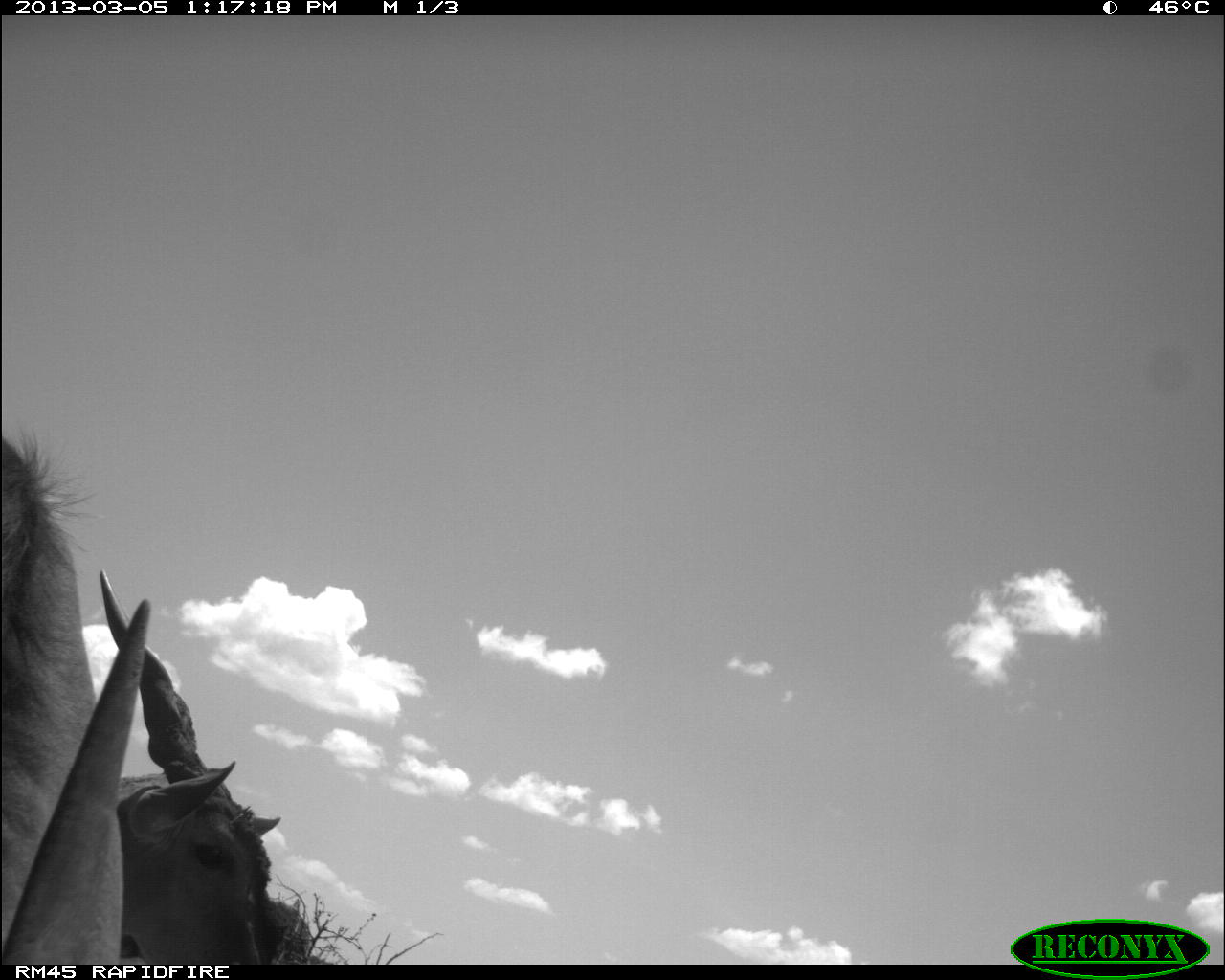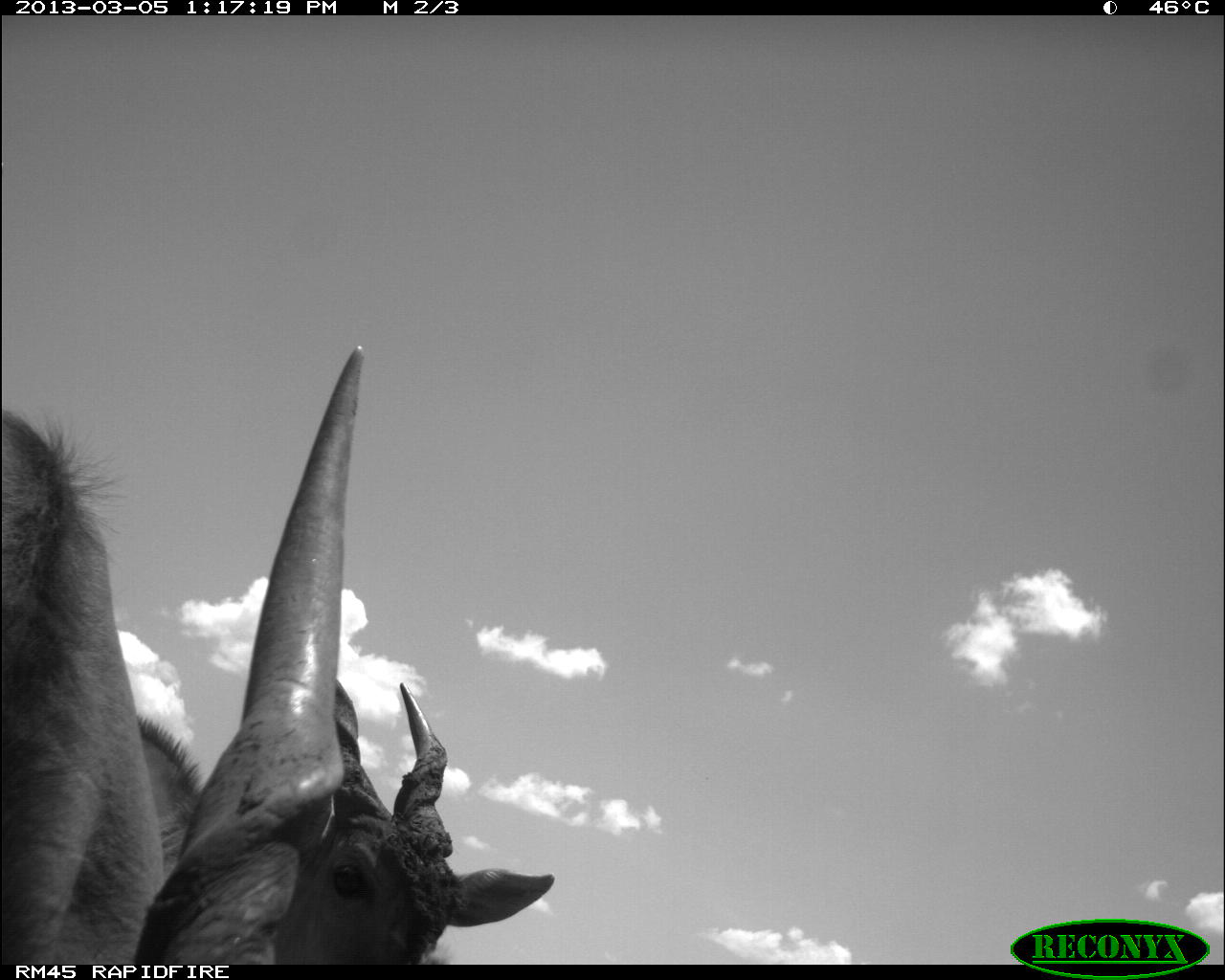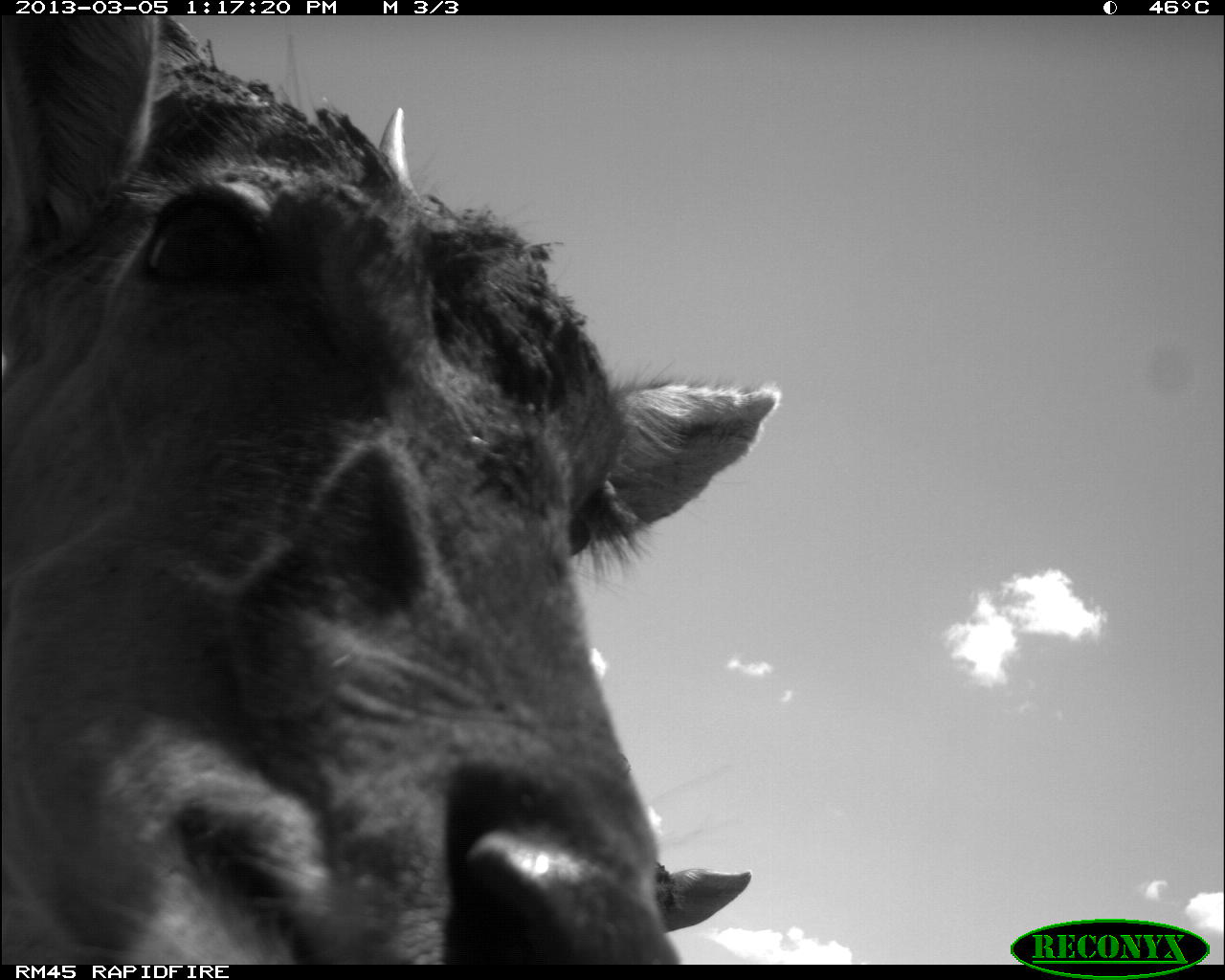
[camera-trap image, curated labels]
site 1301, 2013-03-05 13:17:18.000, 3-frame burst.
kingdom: Animalia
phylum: Chordata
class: Mammalia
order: Artiodactyla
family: Bovidae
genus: Tragelaphus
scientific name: Tragelaphus oryx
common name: eland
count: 2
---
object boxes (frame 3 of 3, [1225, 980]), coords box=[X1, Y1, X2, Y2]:
tragelaphus oryx: box=[0, 18, 784, 963]